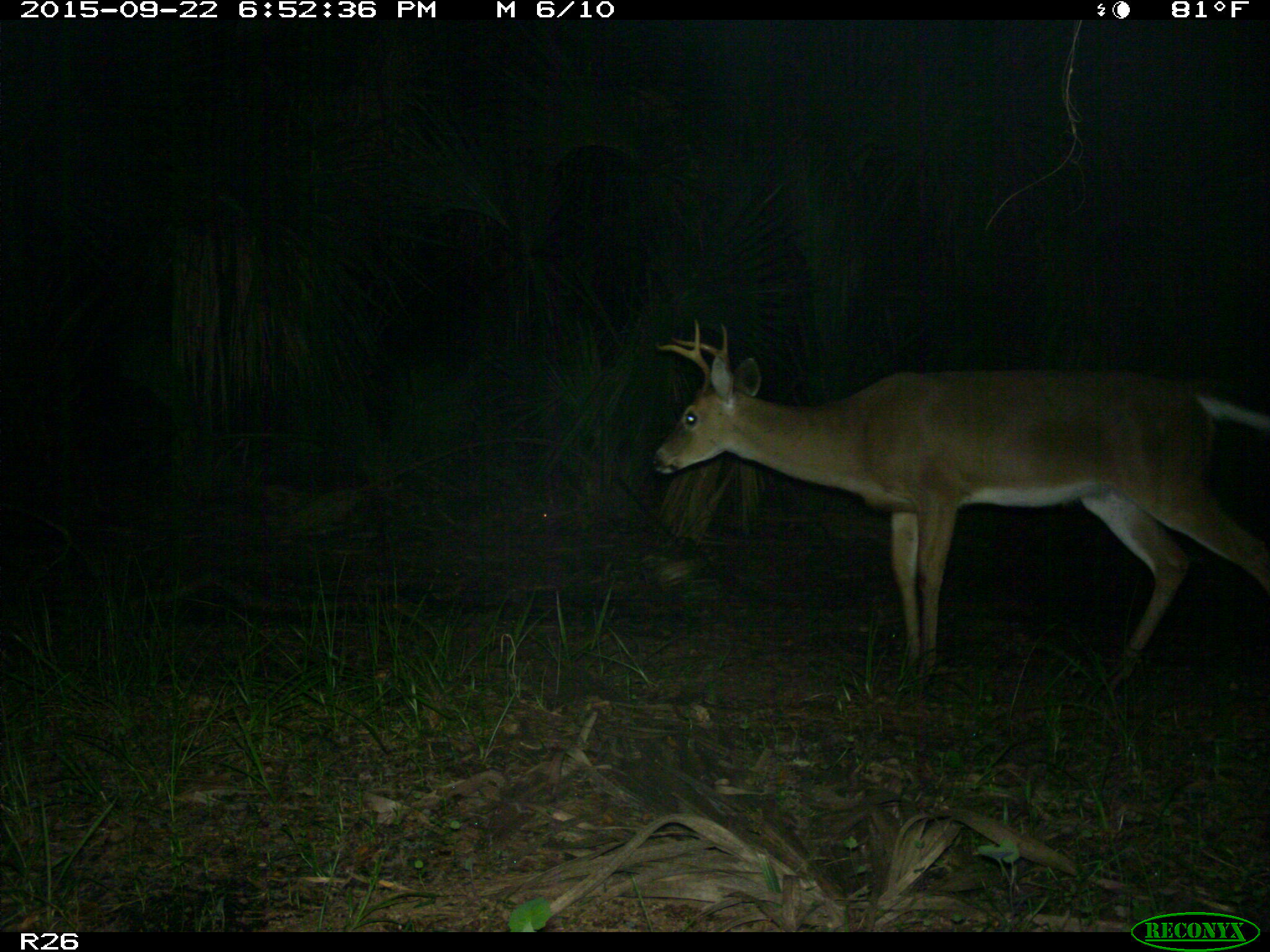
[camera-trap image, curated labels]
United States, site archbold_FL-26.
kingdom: Animalia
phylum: Chordata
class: Mammalia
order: Artiodactyla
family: Cervidae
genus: Odocoileus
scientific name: Odocoileus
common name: deer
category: unidentified deer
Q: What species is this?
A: Unidentified deer (deer) (Odocoileus).